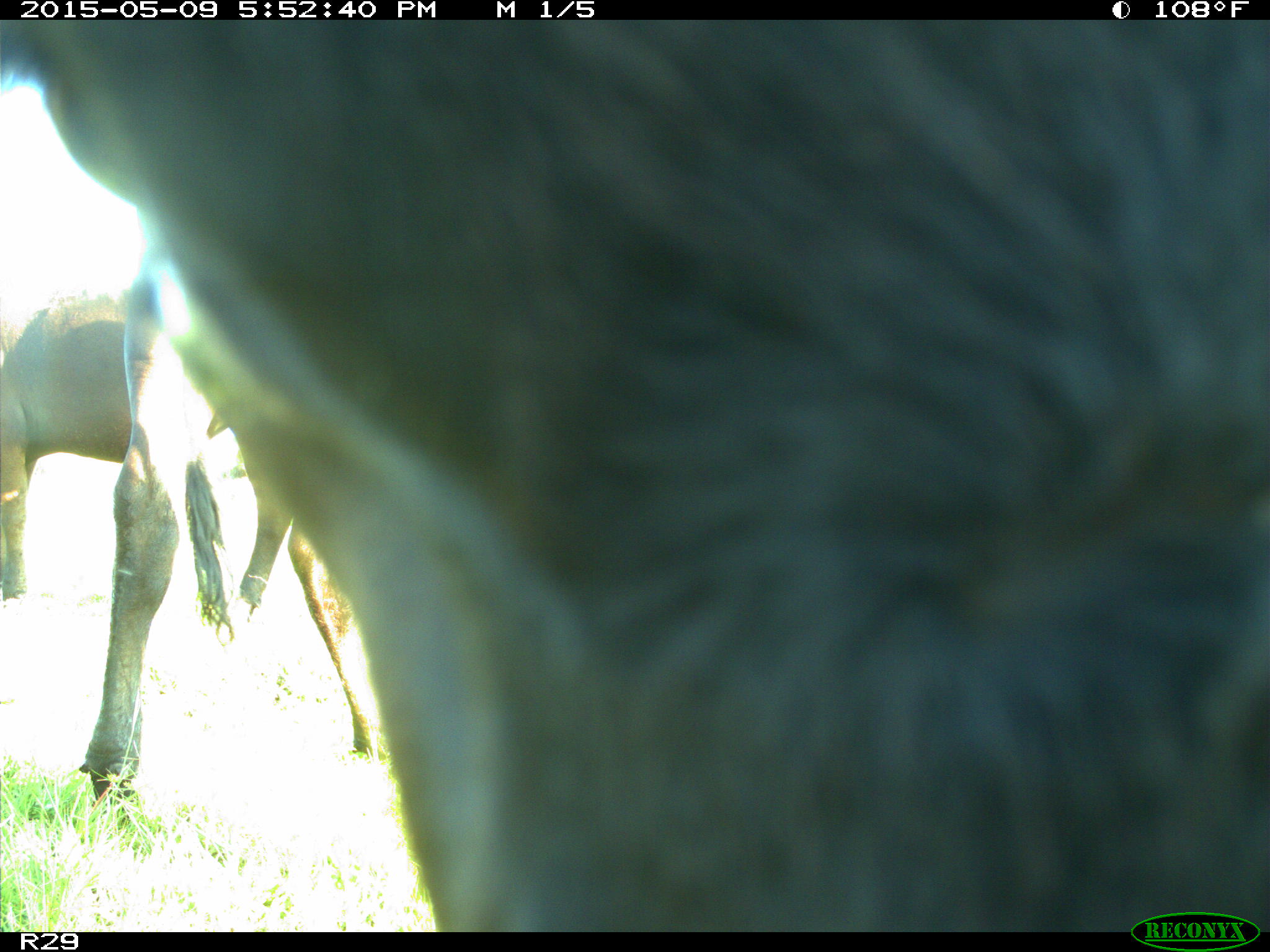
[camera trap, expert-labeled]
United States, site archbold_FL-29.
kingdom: Animalia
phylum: Chordata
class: Mammalia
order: Artiodactyla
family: Bovidae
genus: Bos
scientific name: Bos taurus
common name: domestic cow